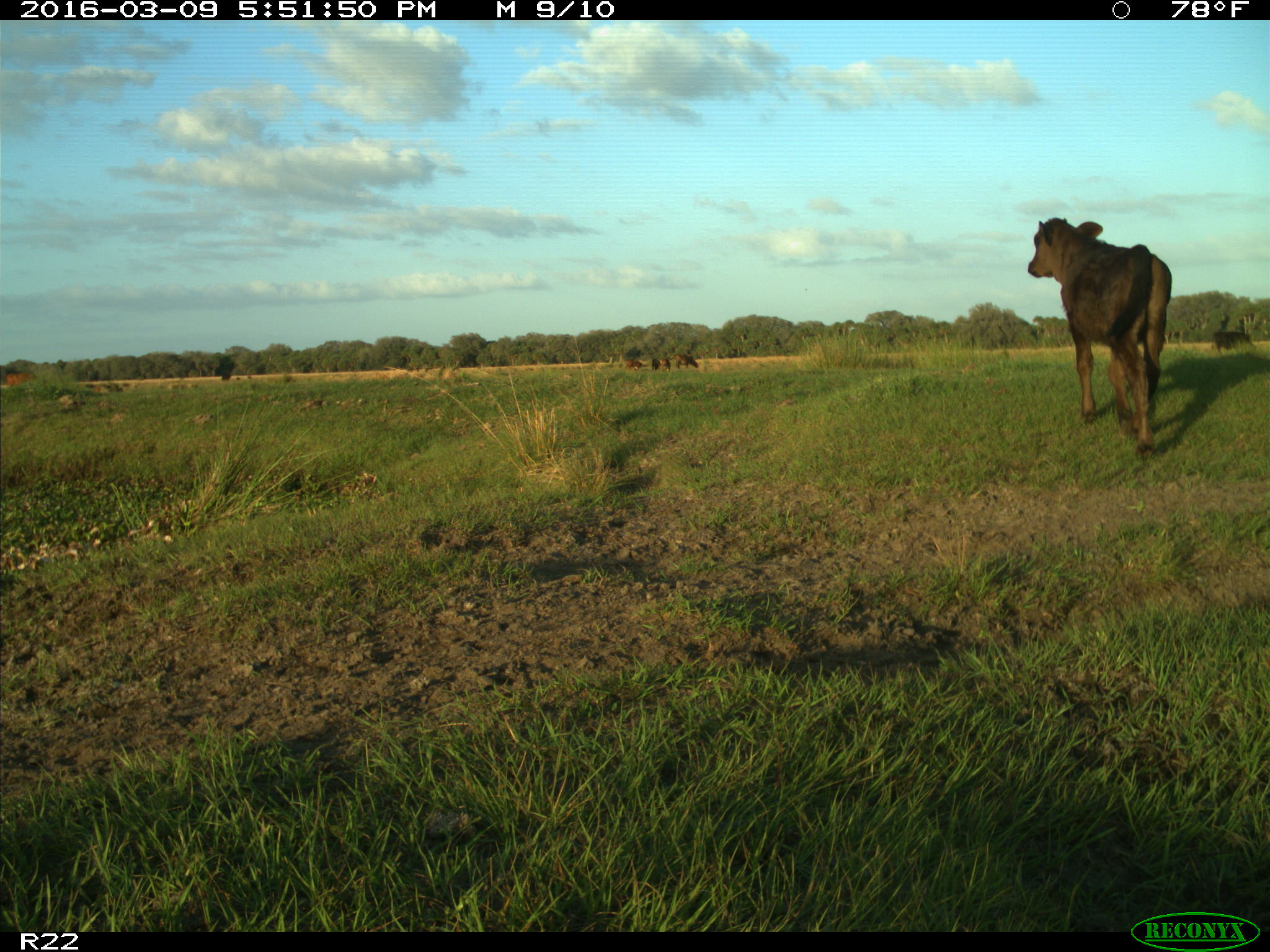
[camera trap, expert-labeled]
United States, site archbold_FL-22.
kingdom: Animalia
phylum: Chordata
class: Mammalia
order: Artiodactyla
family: Bovidae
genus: Bos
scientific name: Bos taurus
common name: domestic cow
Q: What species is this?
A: Bos taurus (domestic cow).